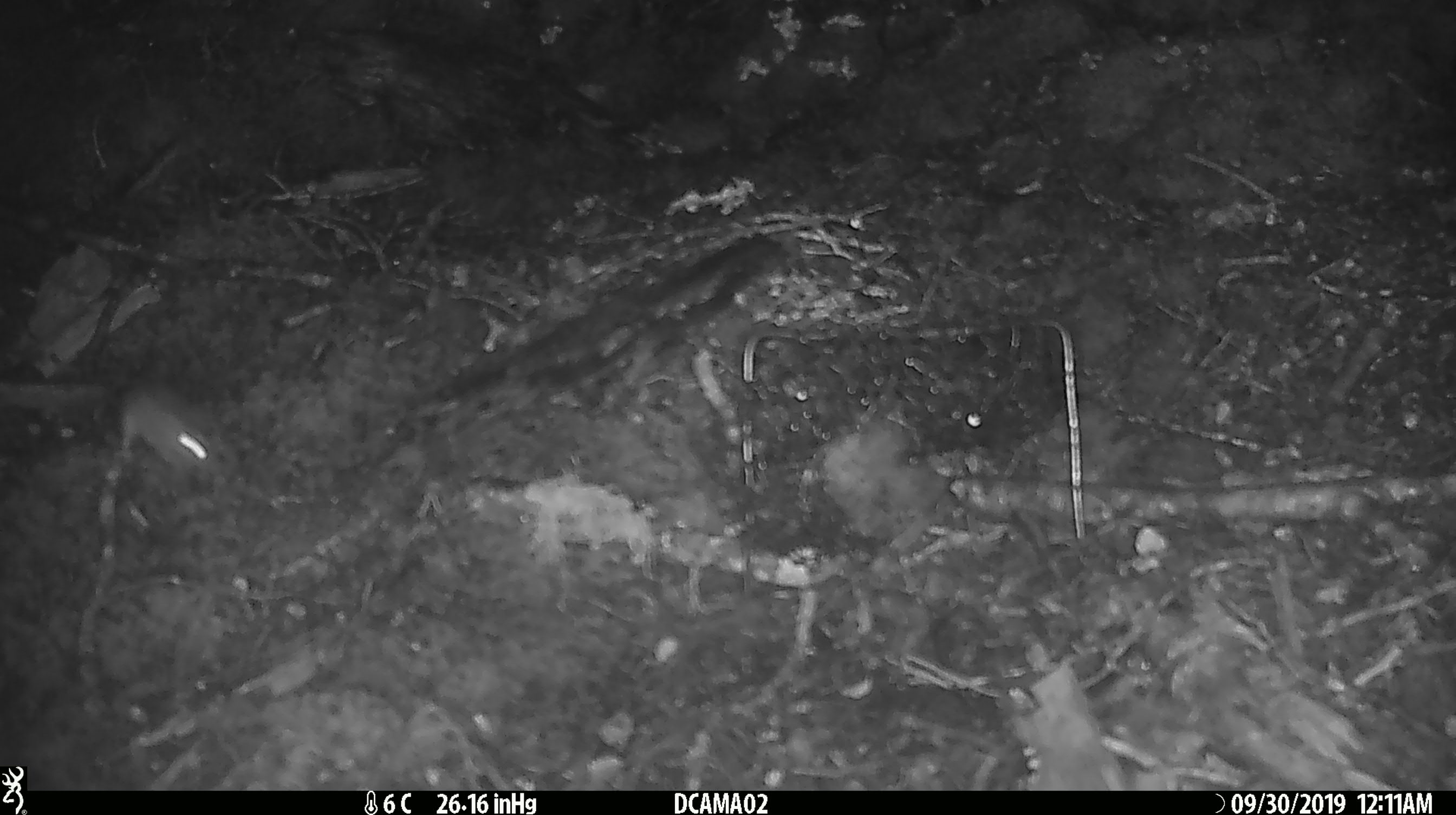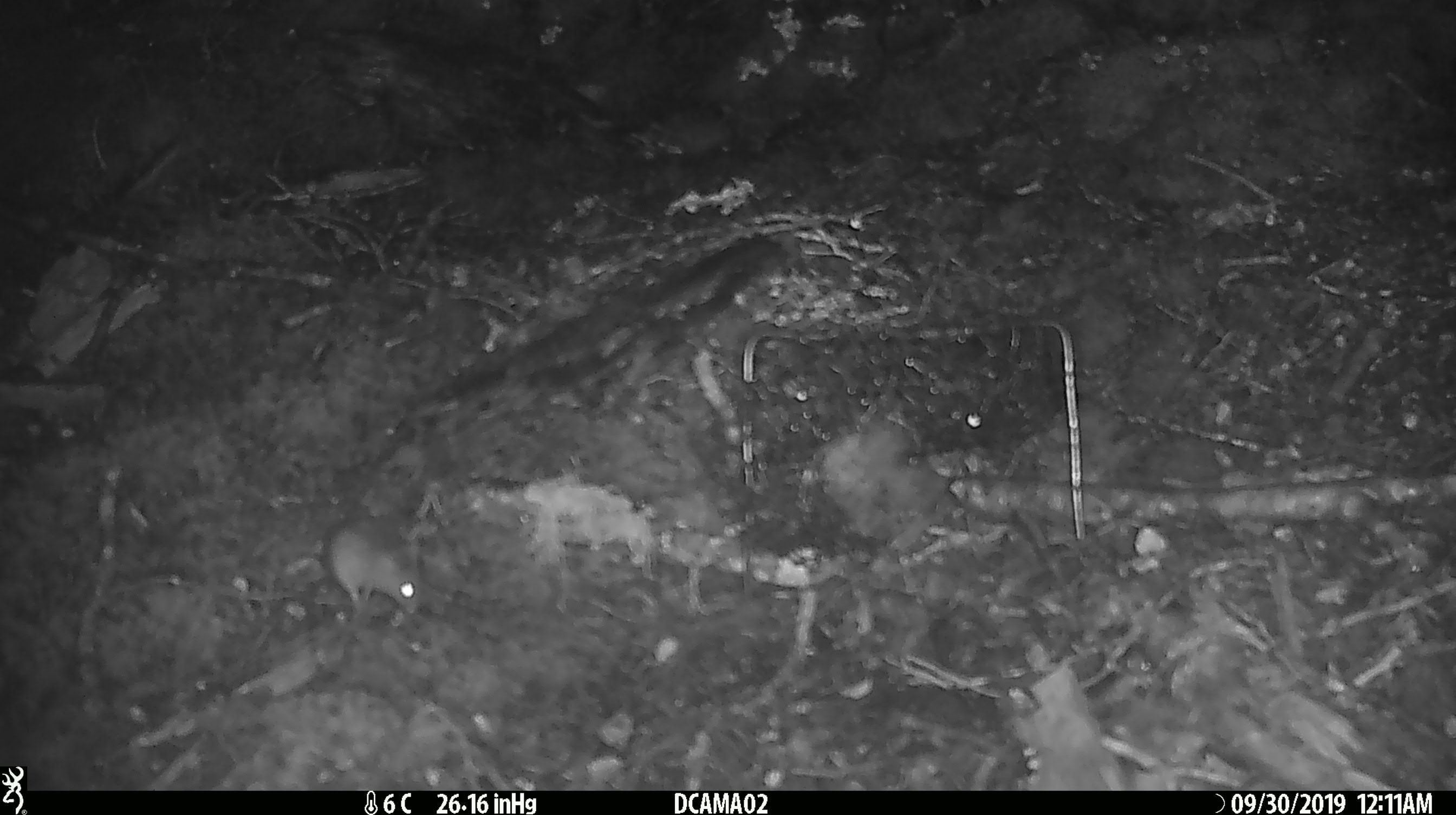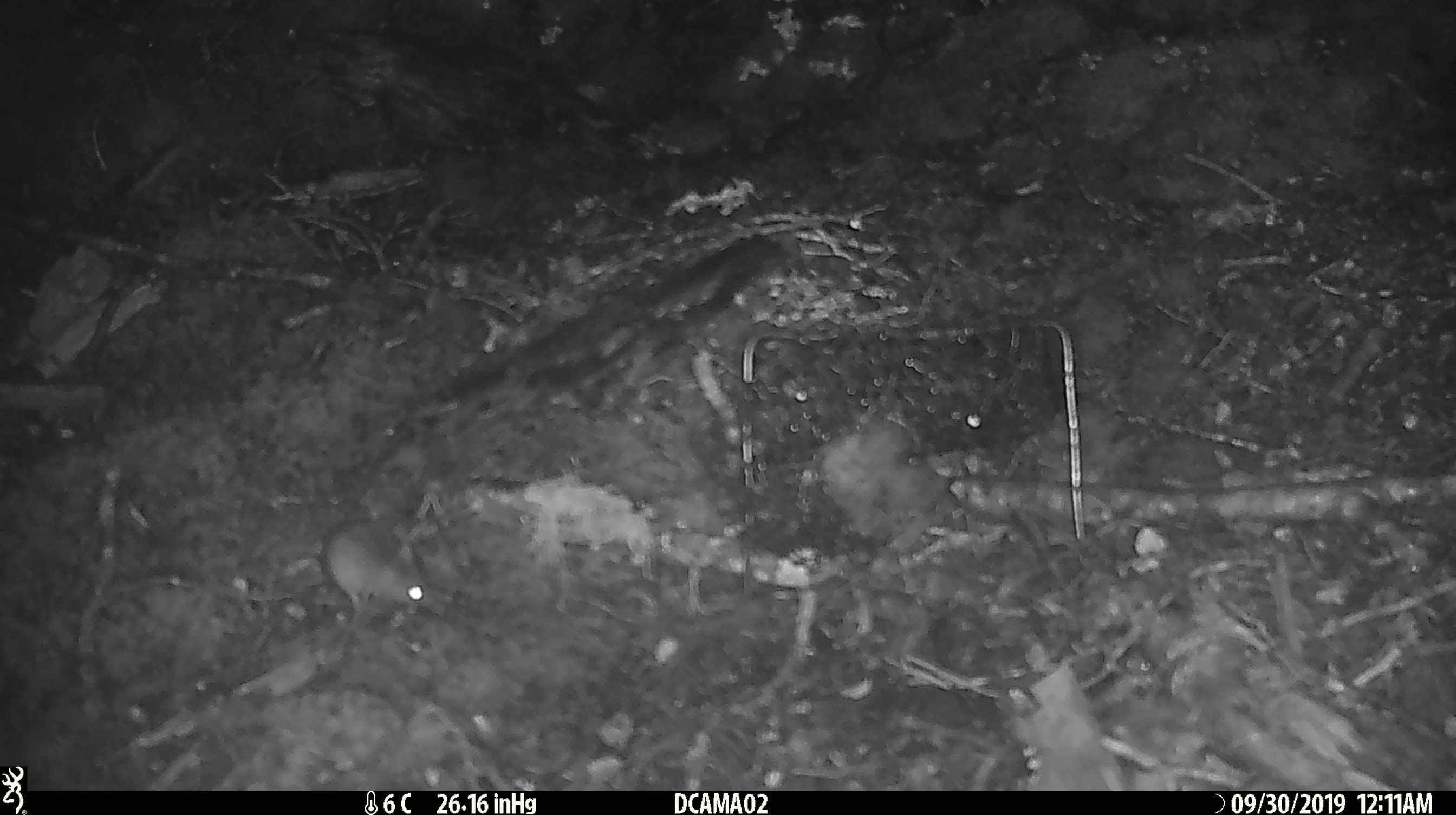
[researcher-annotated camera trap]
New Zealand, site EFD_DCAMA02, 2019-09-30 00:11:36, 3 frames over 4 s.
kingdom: Animalia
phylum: Chordata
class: Mammalia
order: Rodentia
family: Muridae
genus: Mus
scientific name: Mus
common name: mouse